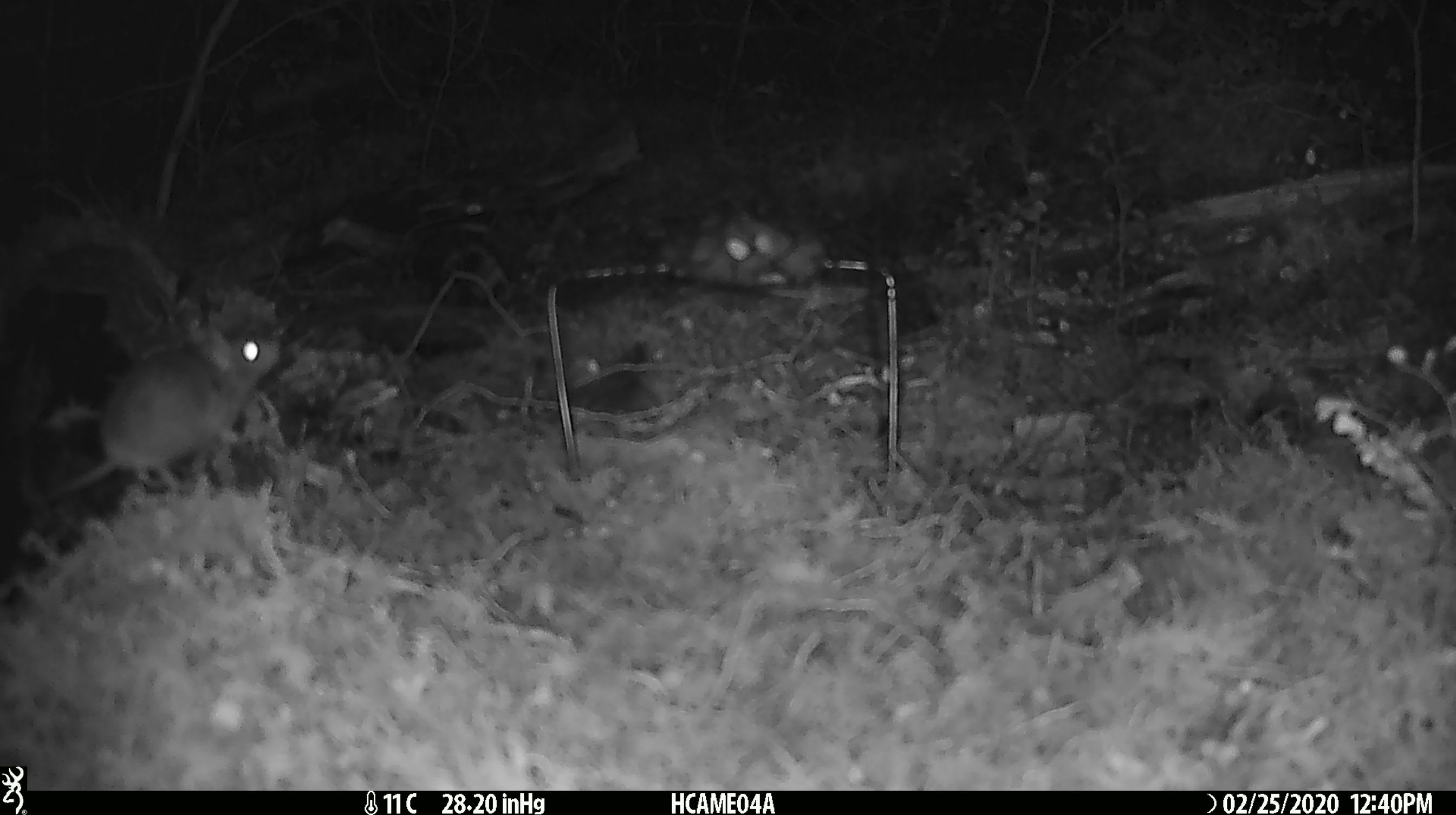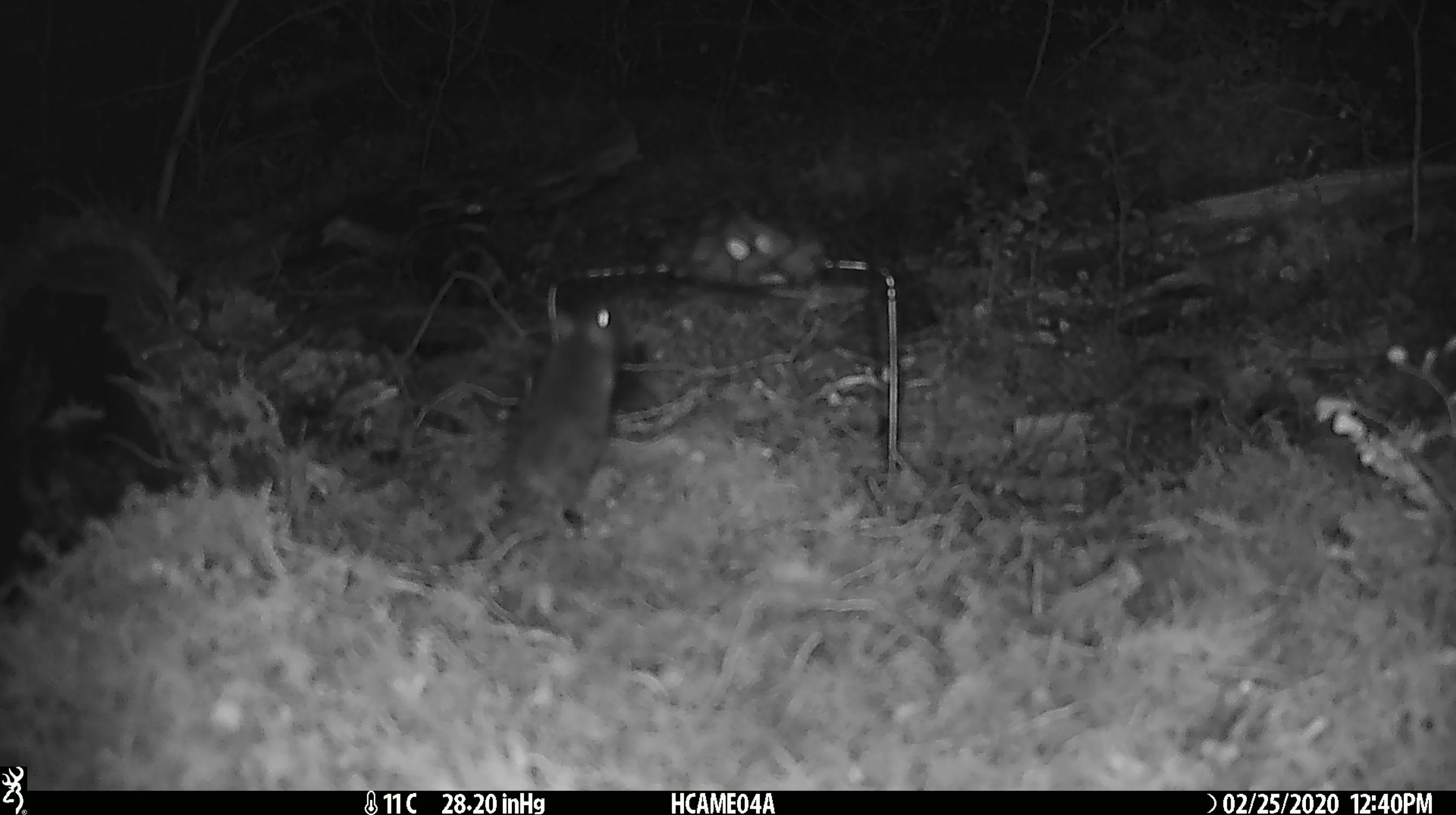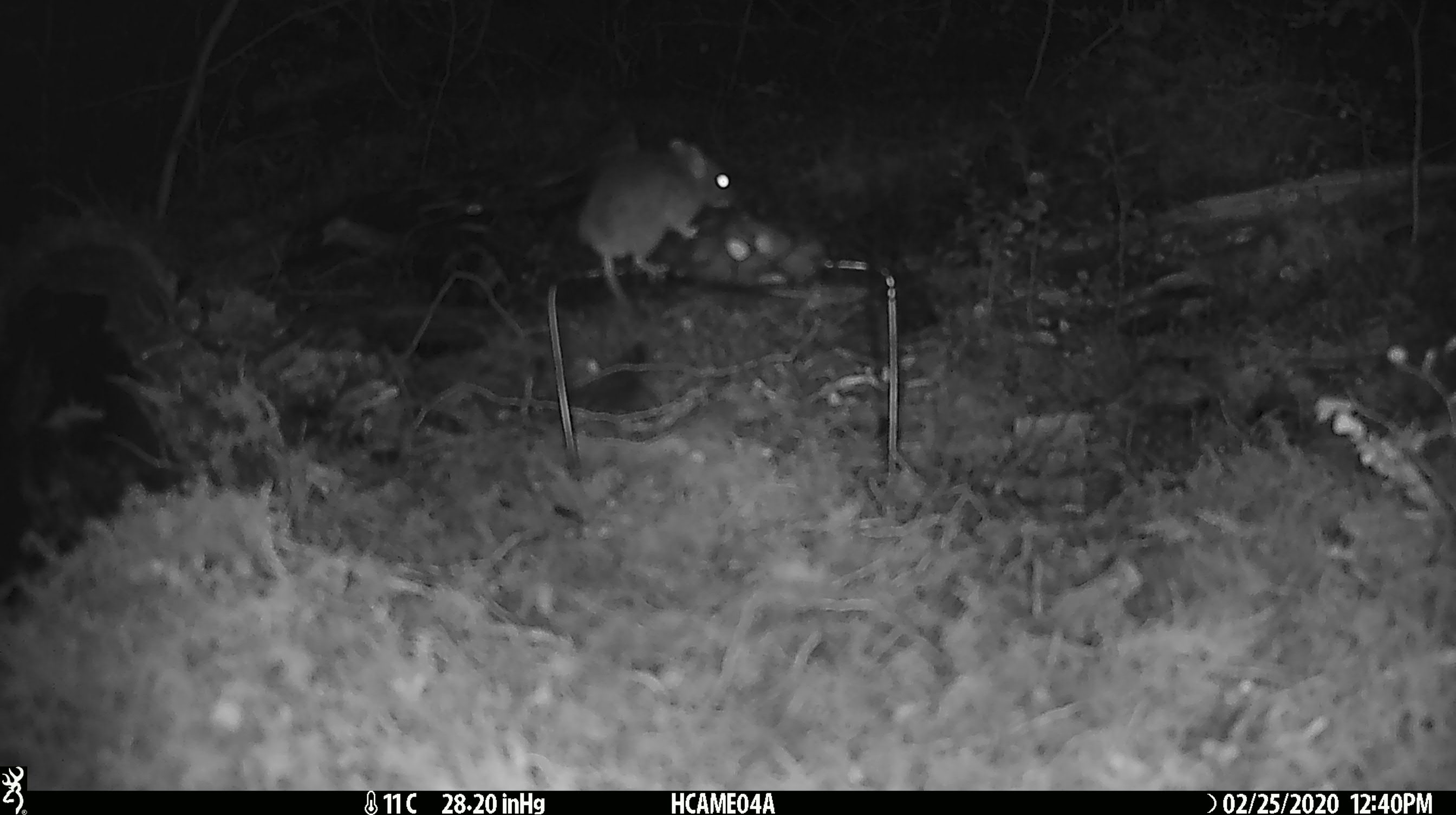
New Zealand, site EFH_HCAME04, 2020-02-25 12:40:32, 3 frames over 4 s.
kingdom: Animalia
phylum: Chordata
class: Mammalia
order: Rodentia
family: Muridae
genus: Mus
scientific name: Mus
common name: mouse